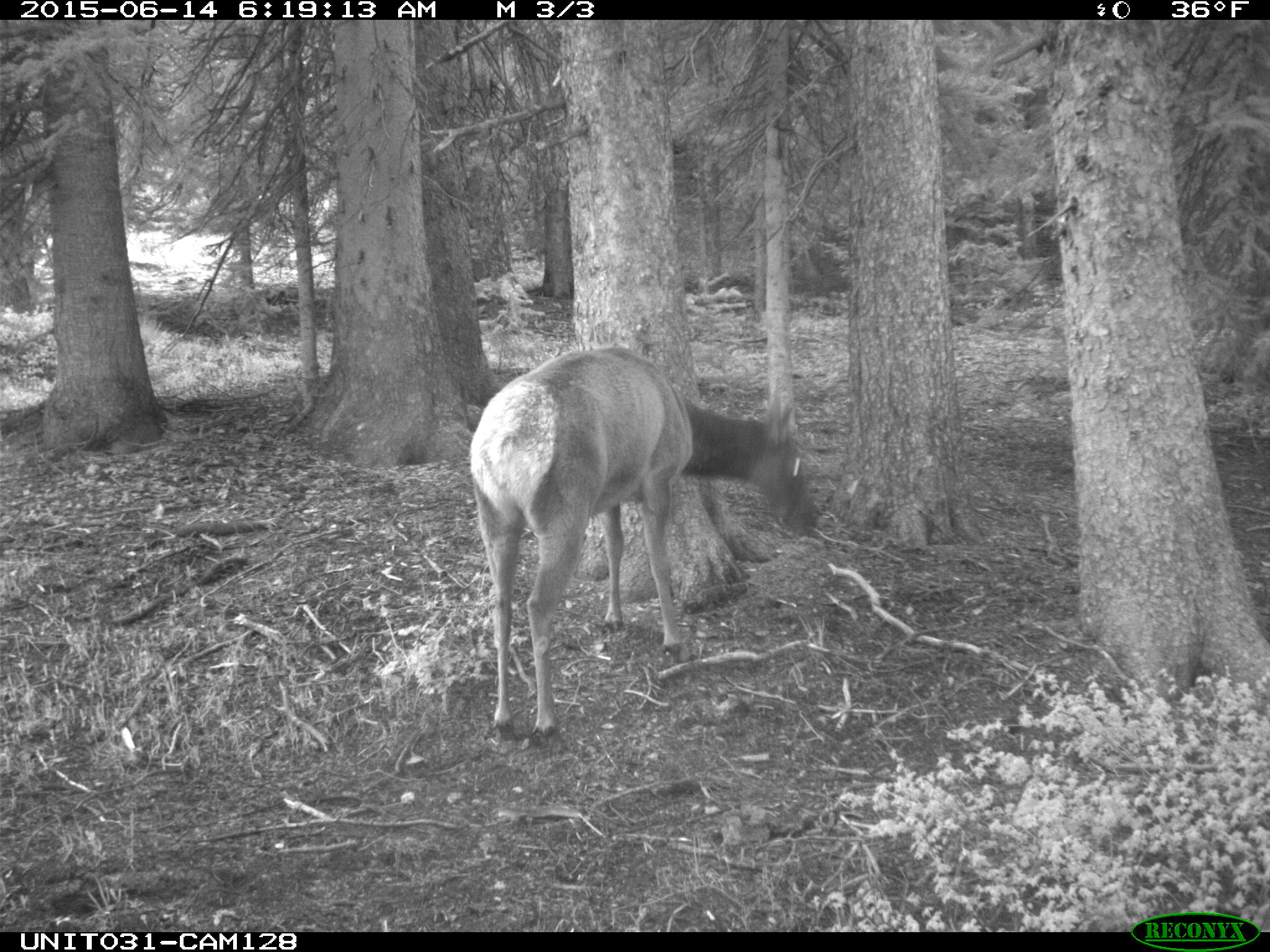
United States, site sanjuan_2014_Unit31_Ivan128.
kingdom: Animalia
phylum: Chordata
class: Mammalia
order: Artiodactyla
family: Cervidae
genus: Cervus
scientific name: Cervus elaphus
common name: red deer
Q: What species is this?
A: Cervus elaphus (red deer).